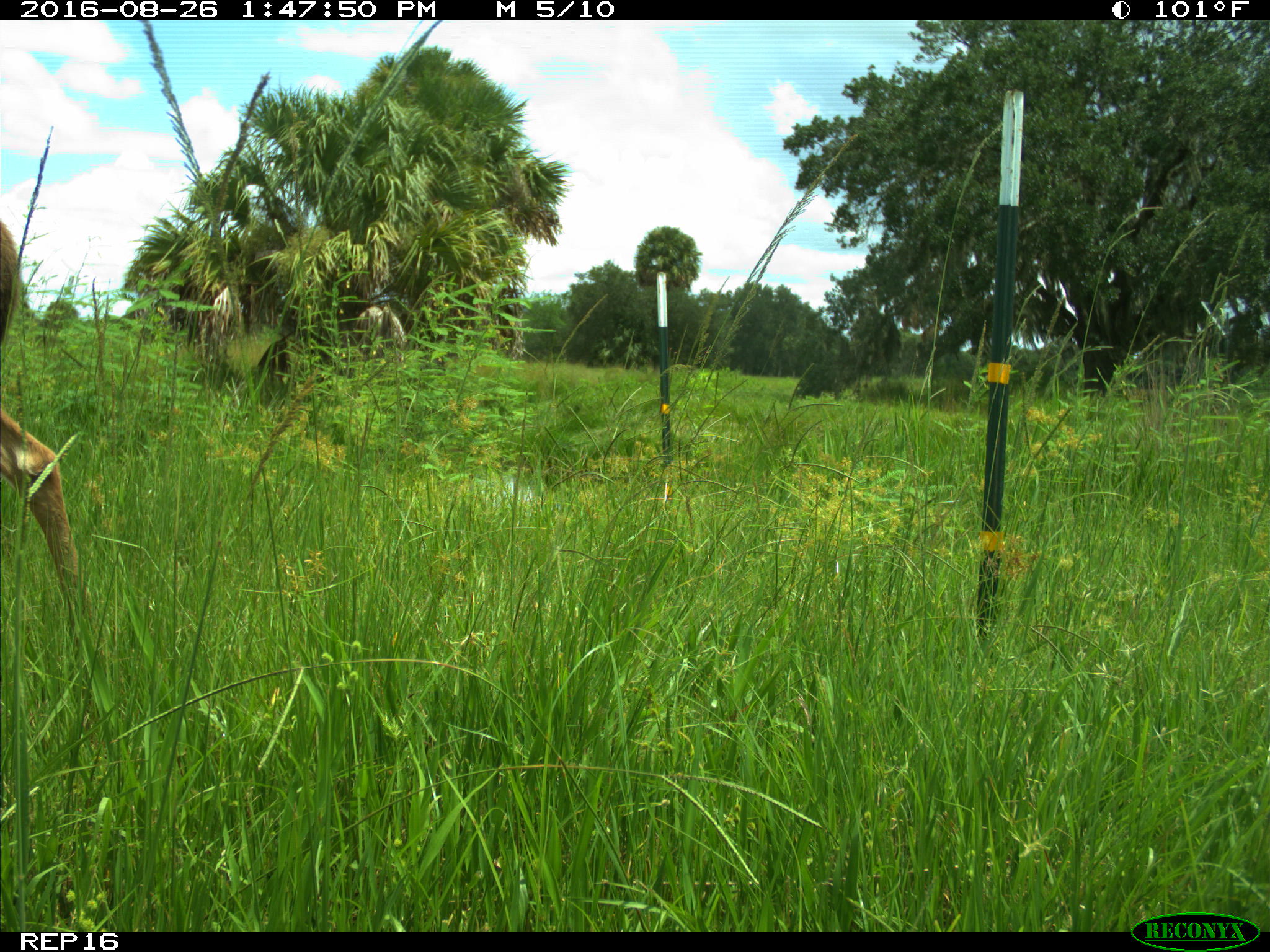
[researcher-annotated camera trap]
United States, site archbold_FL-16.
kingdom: Animalia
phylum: Chordata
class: Mammalia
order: Artiodactyla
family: Cervidae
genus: Odocoileus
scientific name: Odocoileus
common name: deer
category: unidentified deer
Unidentified deer (deer) (Odocoileus).